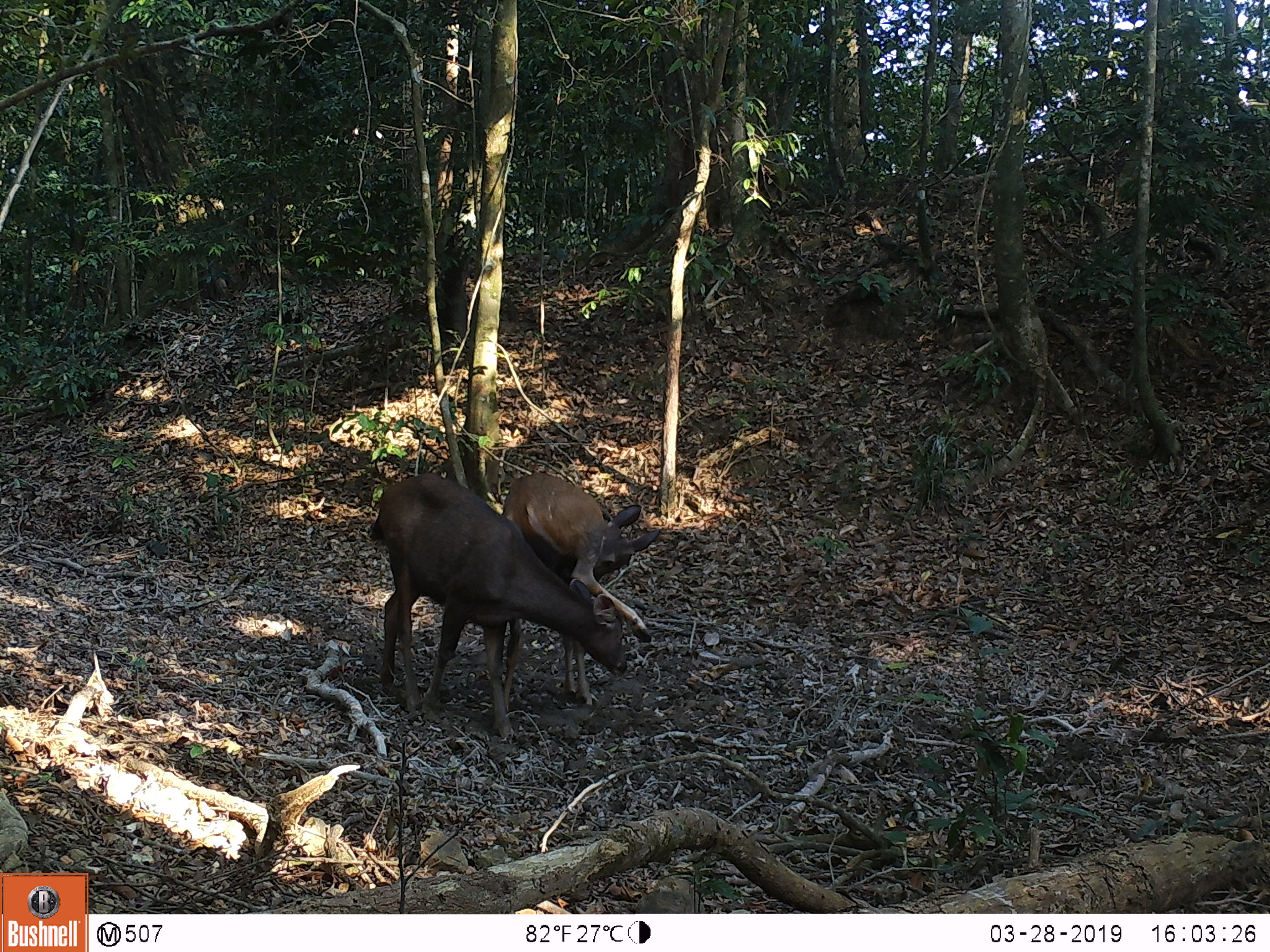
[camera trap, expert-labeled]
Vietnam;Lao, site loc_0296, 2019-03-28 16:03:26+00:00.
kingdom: Animalia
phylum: Chordata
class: Mammalia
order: Artiodactyla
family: Cervidae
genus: Rusa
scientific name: Rusa unicolor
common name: sambar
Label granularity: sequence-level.